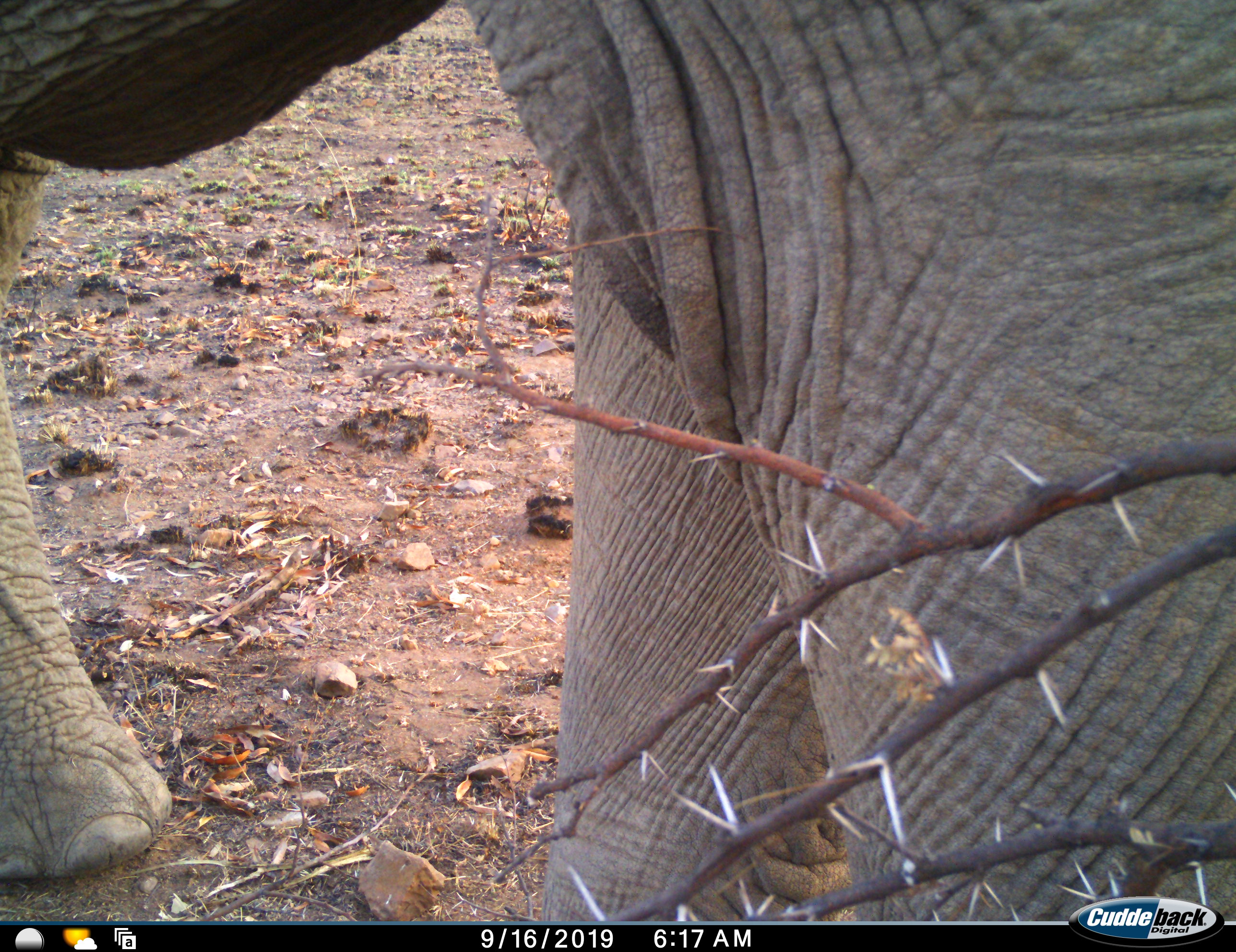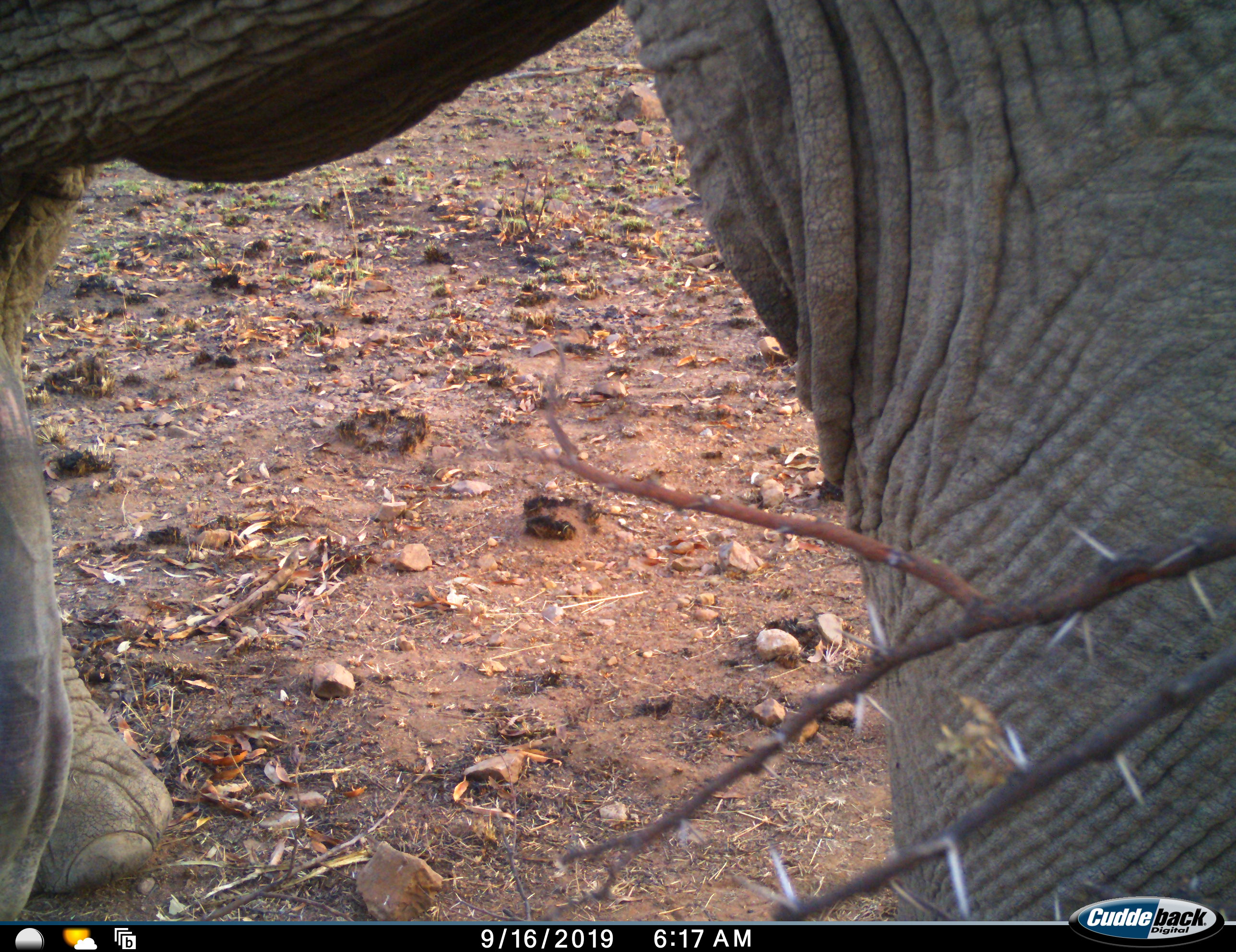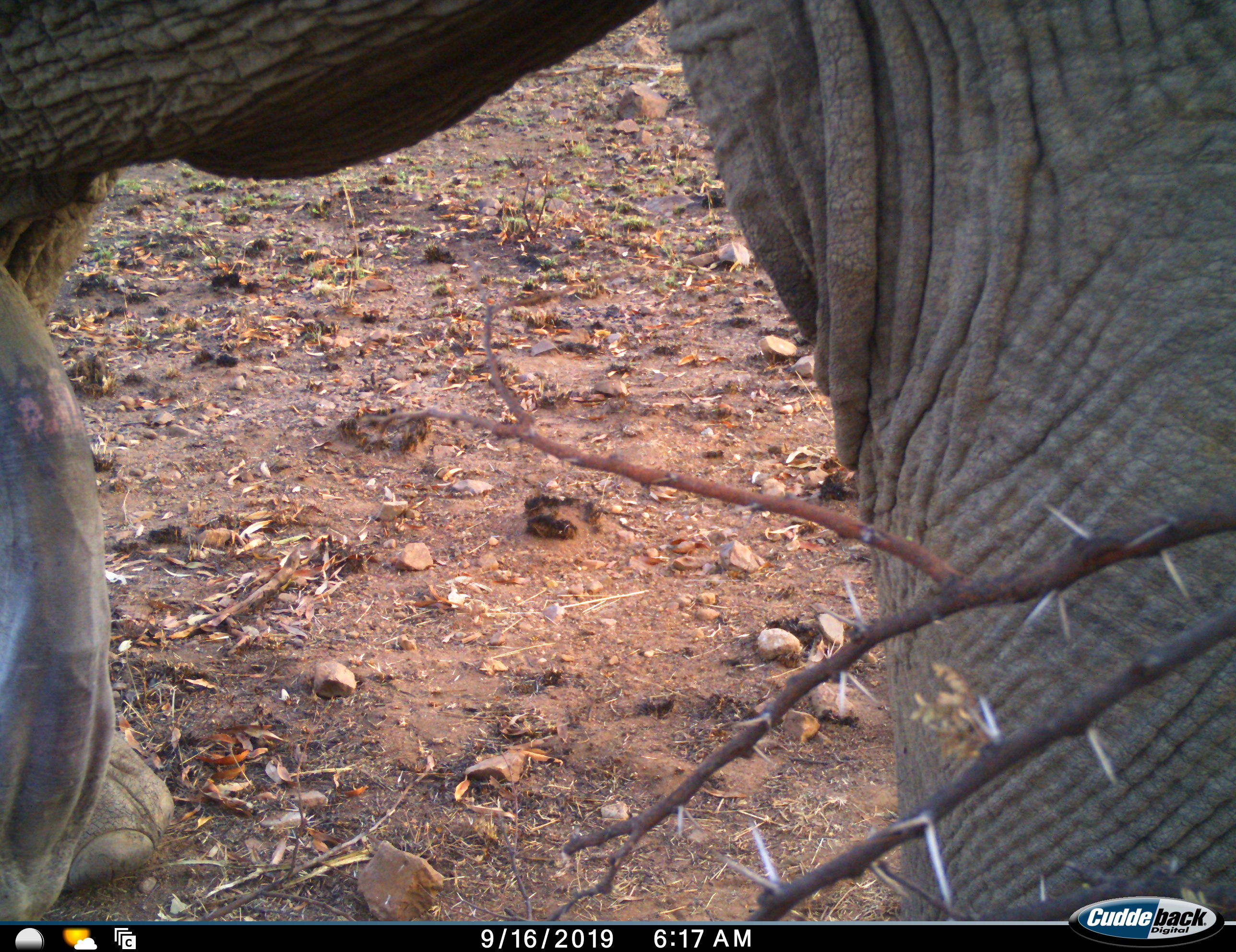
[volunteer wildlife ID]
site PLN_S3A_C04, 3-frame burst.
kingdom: Animalia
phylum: Chordata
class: Mammalia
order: Proboscidea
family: Elephantidae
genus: Loxodonta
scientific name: Loxodonta africana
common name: african bush elephant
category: elephant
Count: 1.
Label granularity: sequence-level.